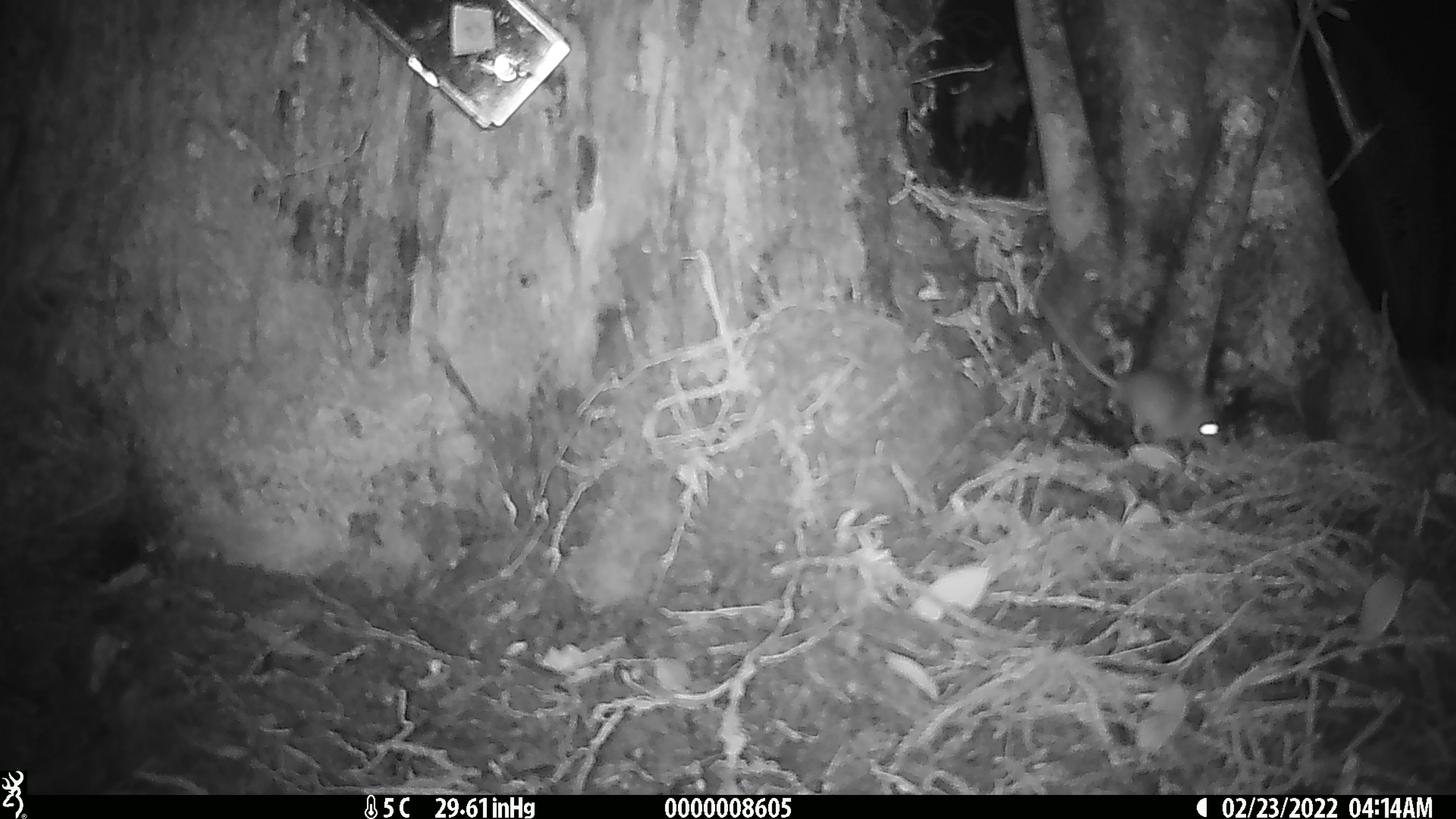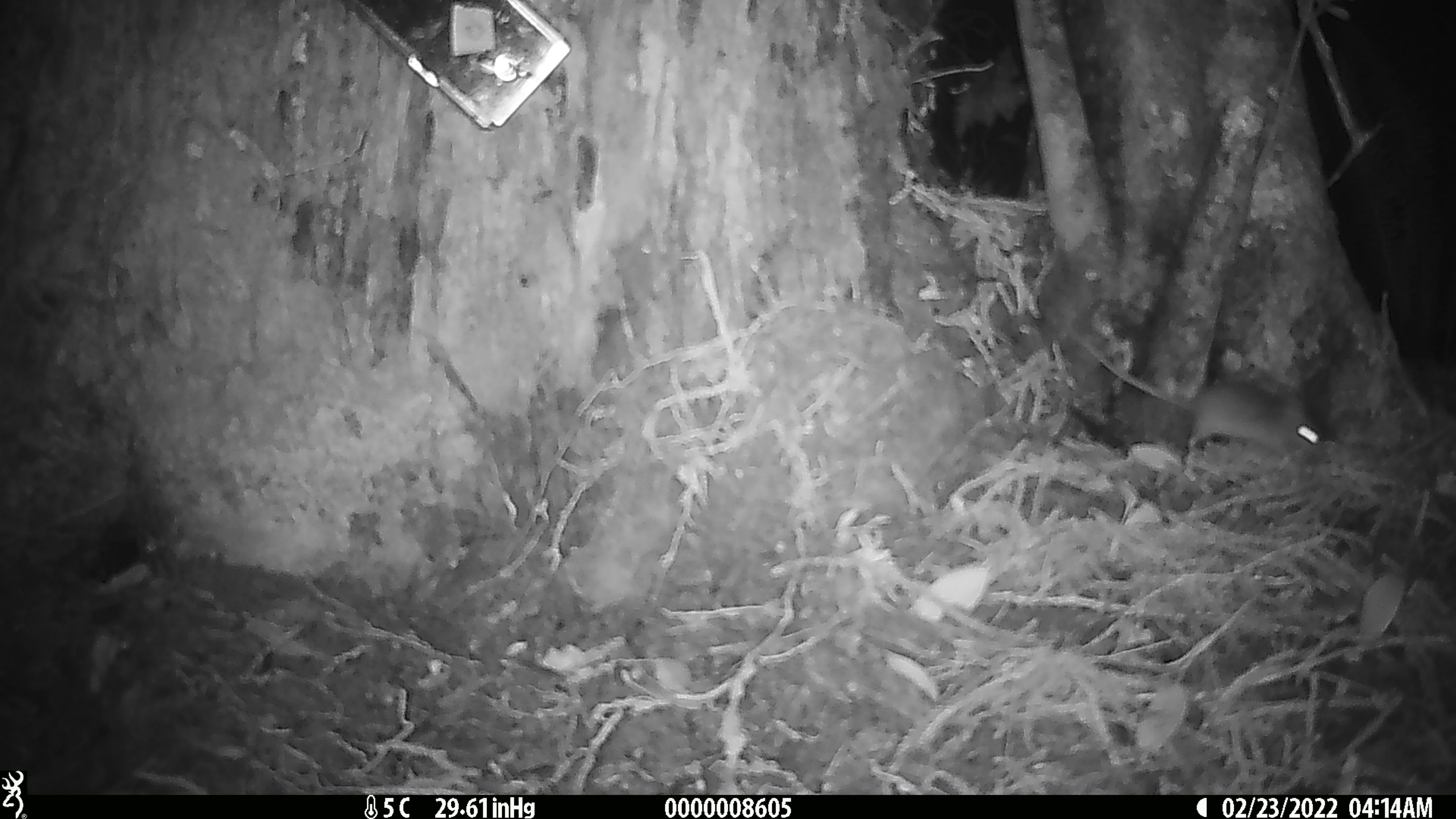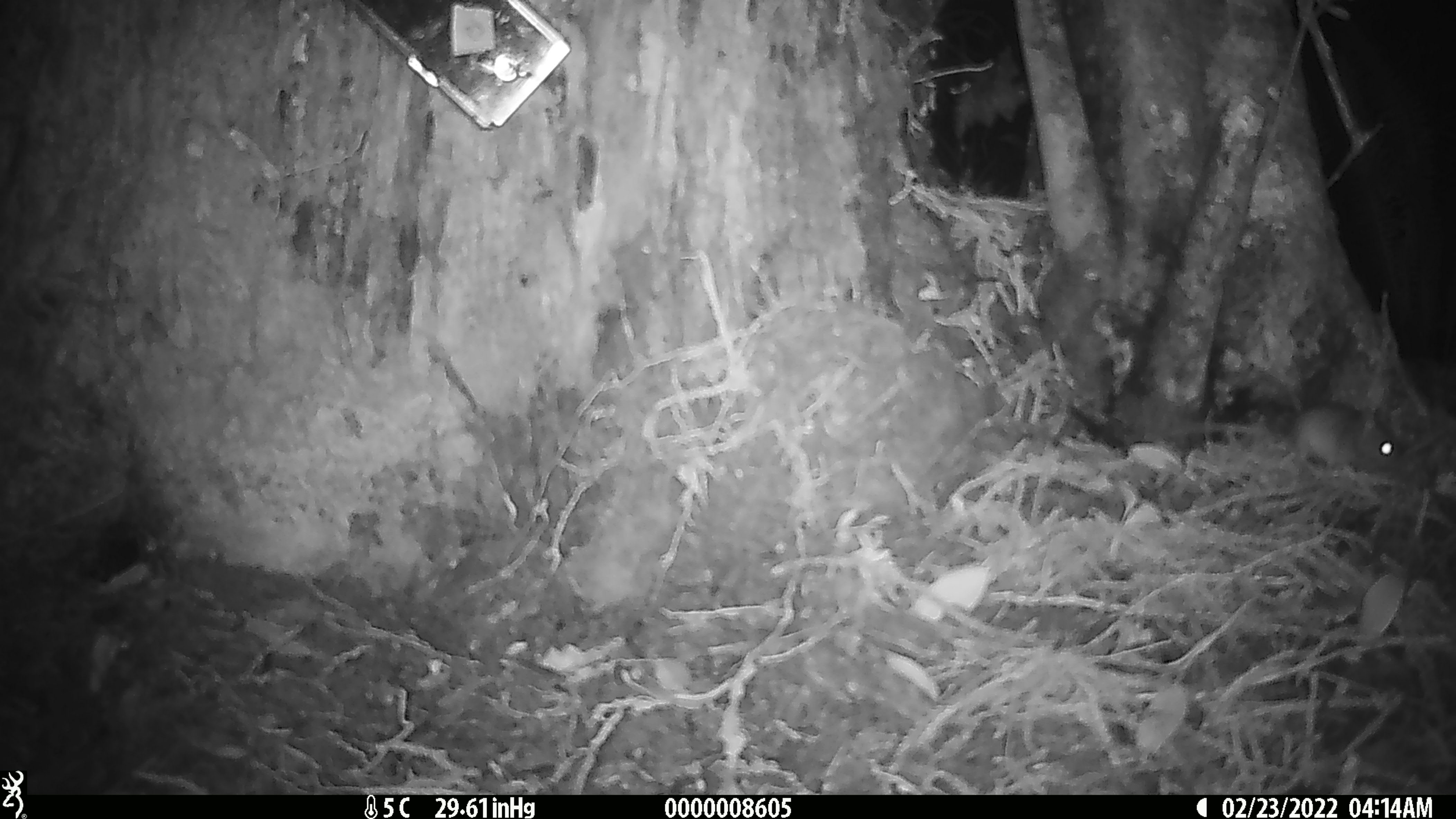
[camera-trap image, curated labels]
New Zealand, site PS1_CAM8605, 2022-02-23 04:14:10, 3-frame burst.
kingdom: Animalia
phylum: Chordata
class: Mammalia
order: Rodentia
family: Muridae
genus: Mus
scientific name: Mus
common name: mouse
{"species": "mouse (Mus)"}